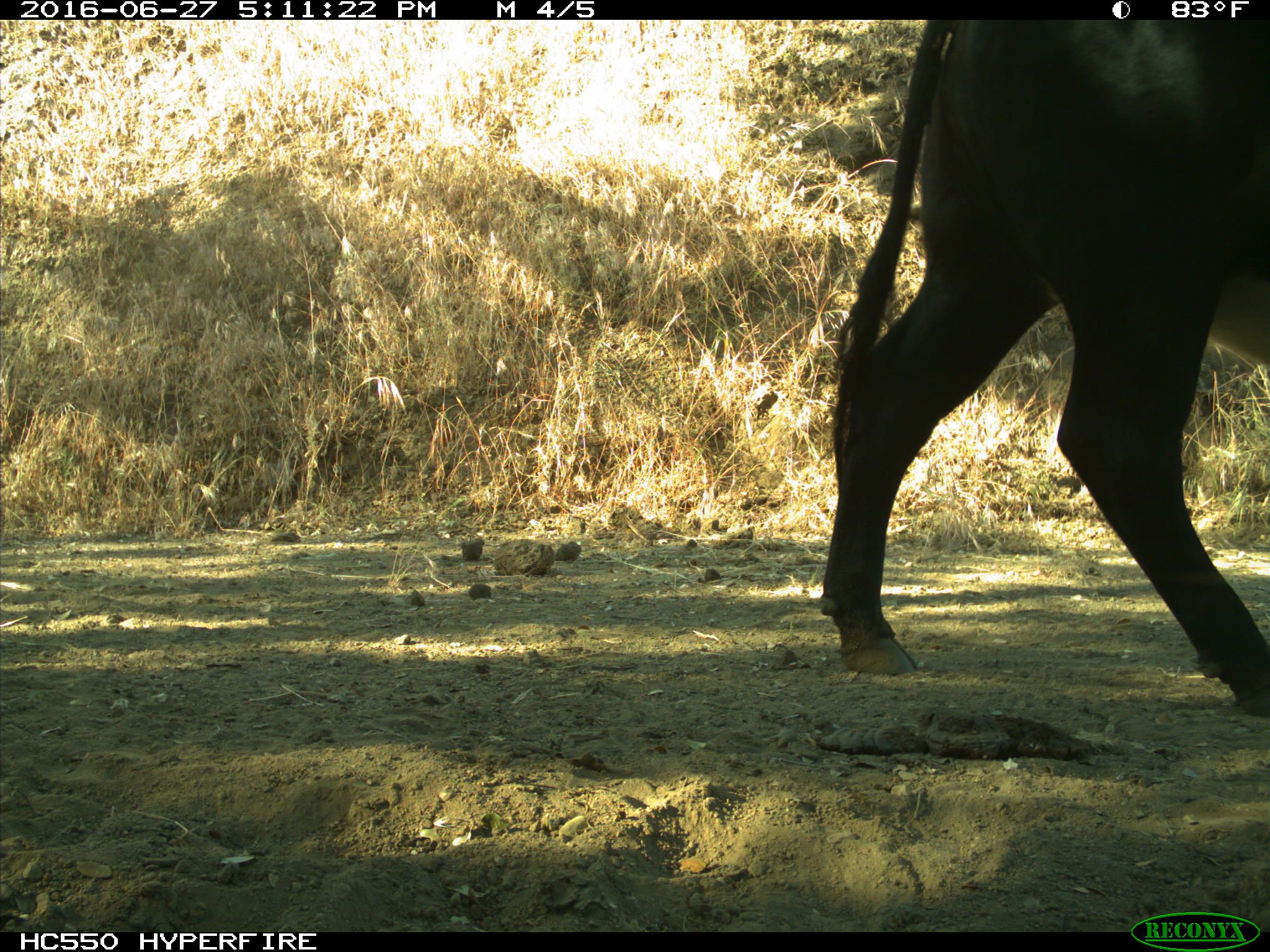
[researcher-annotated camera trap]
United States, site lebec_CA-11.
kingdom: Animalia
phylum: Chordata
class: Mammalia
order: Artiodactyla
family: Bovidae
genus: Bos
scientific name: Bos taurus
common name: domestic cow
Bos taurus (domestic cow).